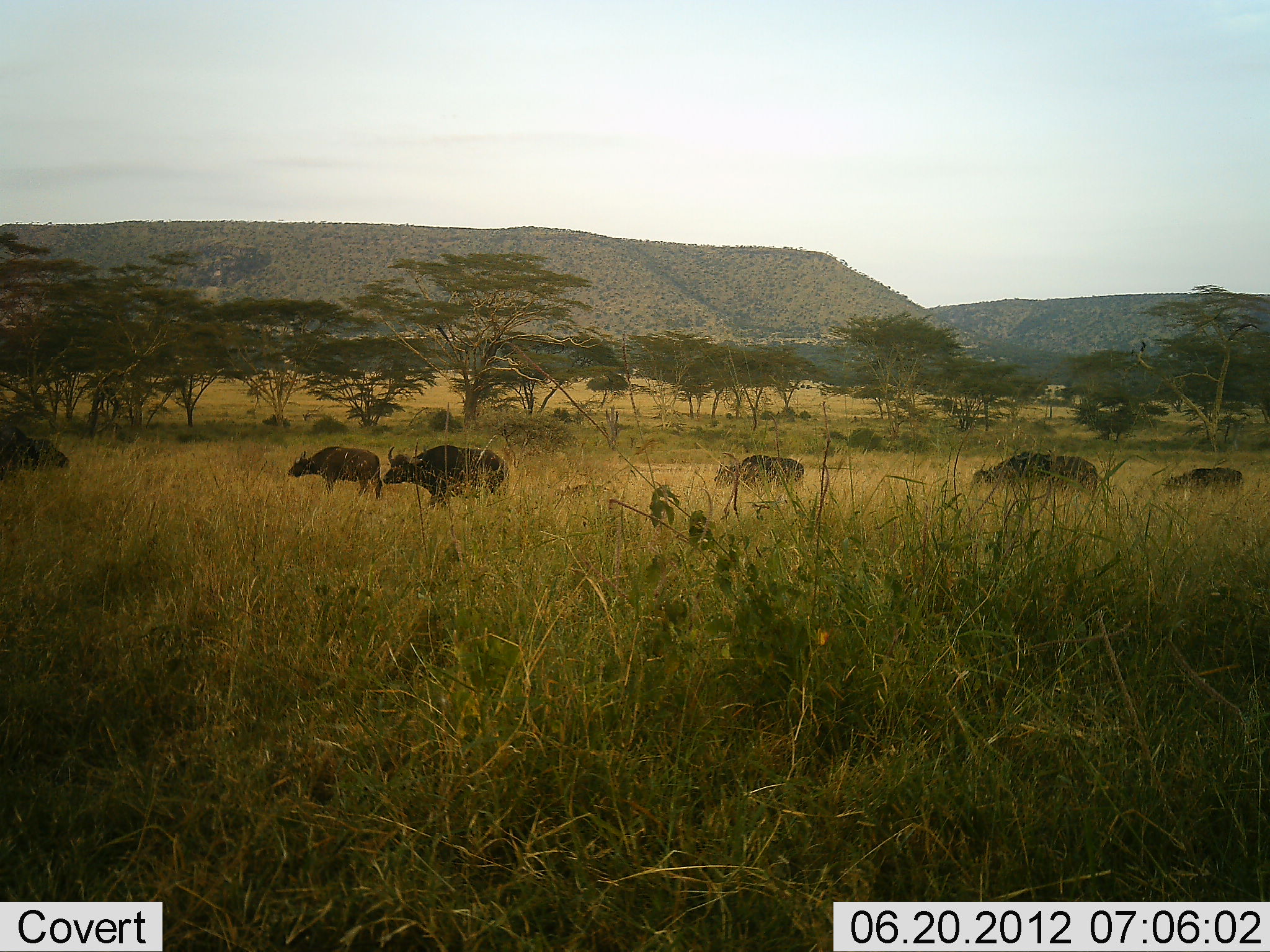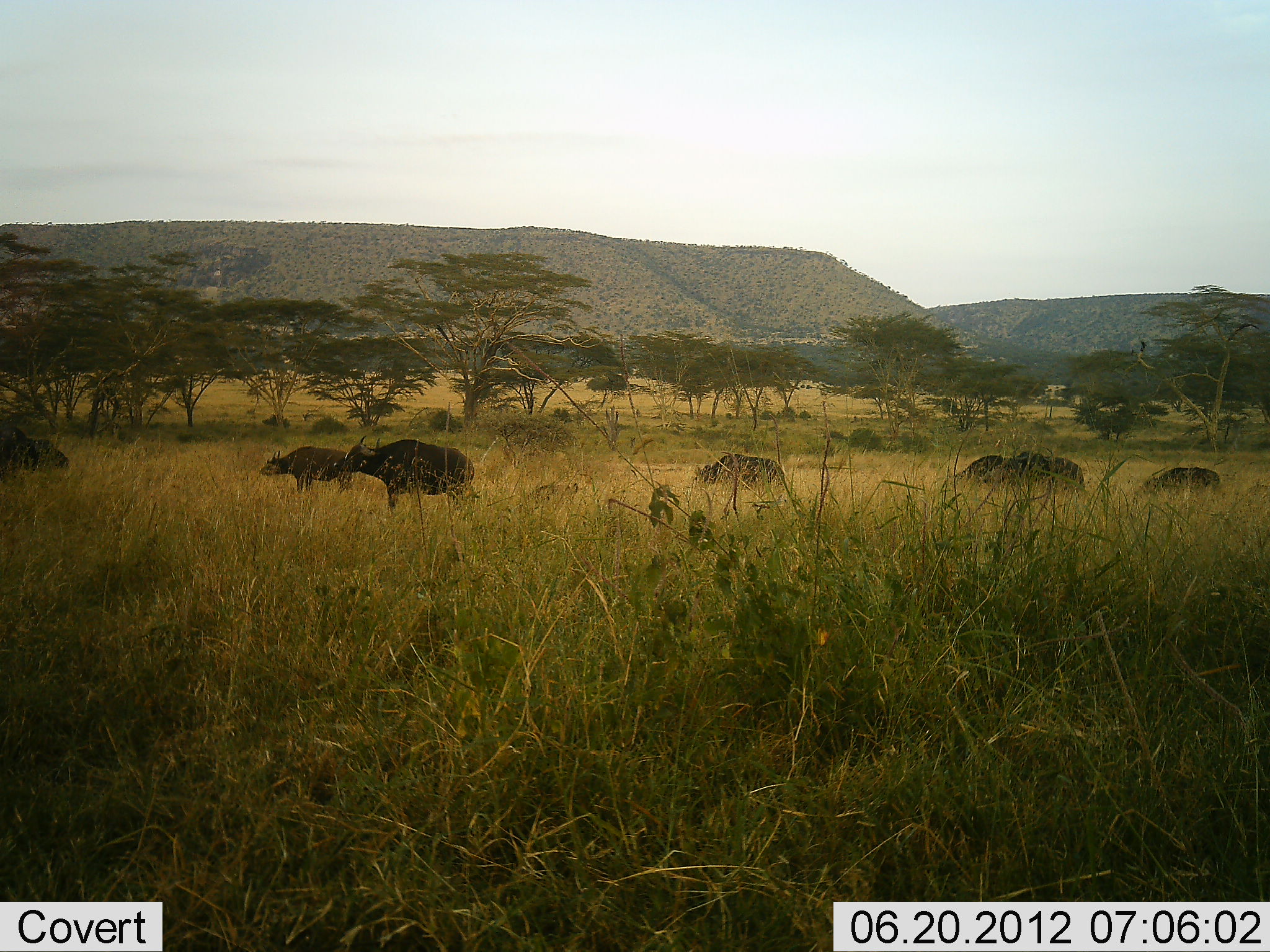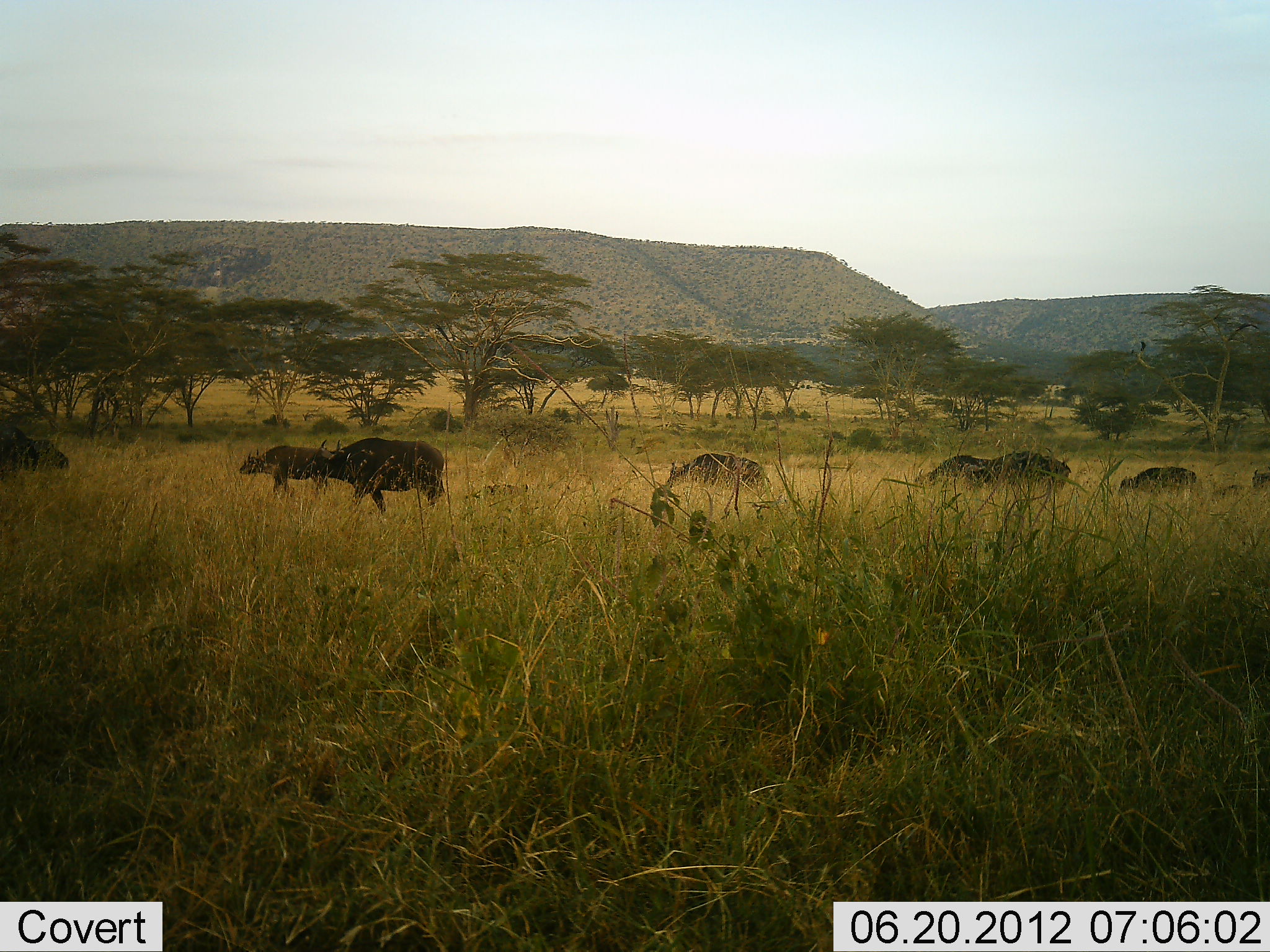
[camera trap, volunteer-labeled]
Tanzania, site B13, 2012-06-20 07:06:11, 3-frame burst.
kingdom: Animalia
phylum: Chordata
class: Mammalia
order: Artiodactyla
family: Bovidae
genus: Syncerus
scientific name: Syncerus caffer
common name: cape buffalo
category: buffalo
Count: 7.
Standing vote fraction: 17%.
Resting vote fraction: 0%.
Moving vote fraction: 92%.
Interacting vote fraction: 0%.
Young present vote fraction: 33%.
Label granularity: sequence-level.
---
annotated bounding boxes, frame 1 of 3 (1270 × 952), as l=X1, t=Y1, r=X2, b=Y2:
animal: l=382, t=445, r=511, b=510; l=282, t=446, r=384, b=501; l=1001, t=450, r=1098, b=501; l=714, t=455, r=803, b=493; l=1163, t=467, r=1243, b=492; l=970, t=460, r=1003, b=491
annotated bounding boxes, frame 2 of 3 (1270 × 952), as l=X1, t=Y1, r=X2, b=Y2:
animal: l=341, t=436, r=475, b=512; l=978, t=451, r=1085, b=491; l=259, t=446, r=348, b=493; l=693, t=451, r=786, b=489; l=1140, t=466, r=1221, b=494; l=952, t=454, r=1005, b=481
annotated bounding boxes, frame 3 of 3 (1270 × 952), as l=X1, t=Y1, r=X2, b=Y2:
animal: l=313, t=438, r=445, b=514; l=238, t=444, r=332, b=498; l=964, t=451, r=1071, b=497; l=666, t=453, r=767, b=495; l=914, t=454, r=991, b=492; l=1117, t=466, r=1197, b=495